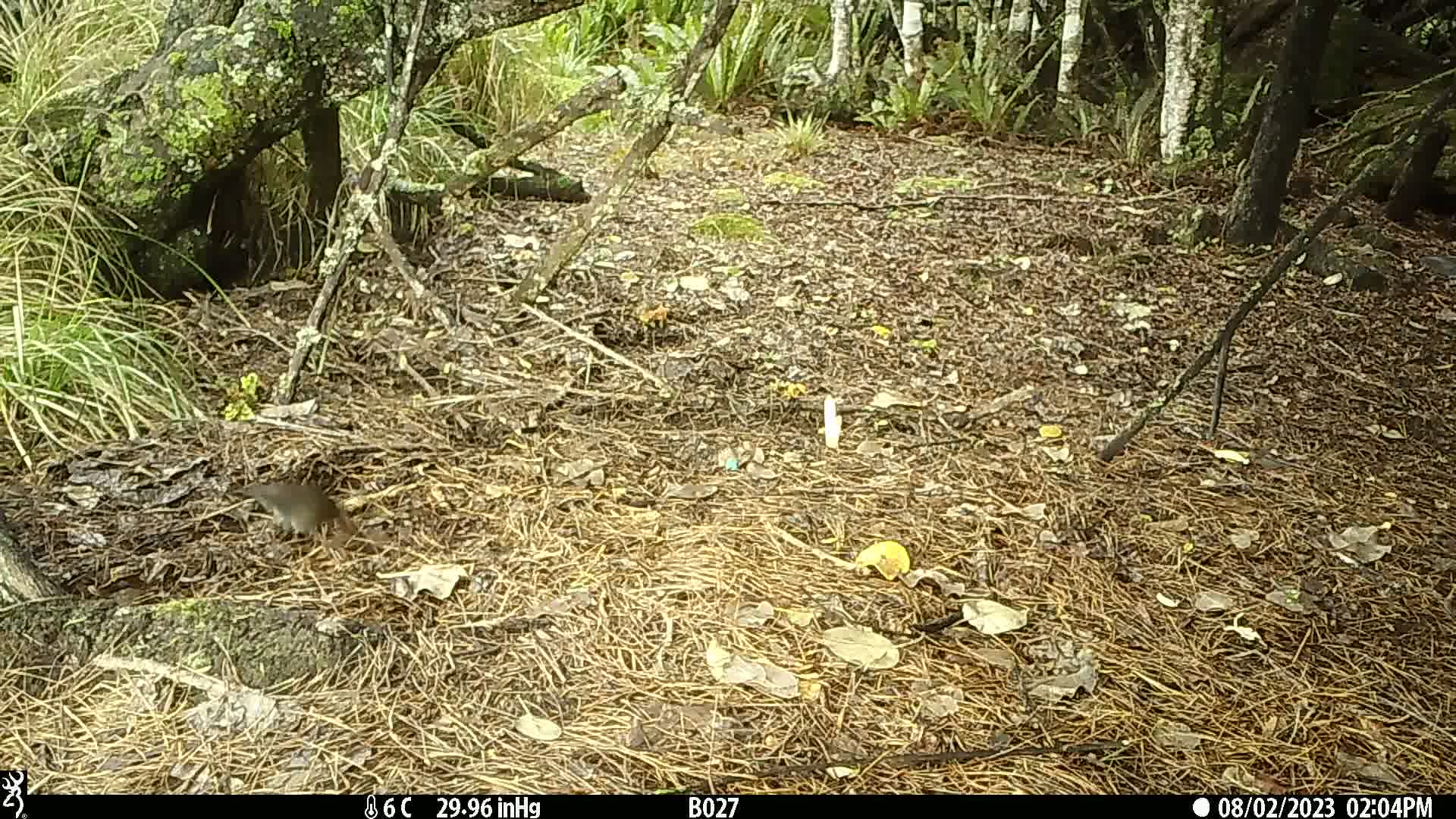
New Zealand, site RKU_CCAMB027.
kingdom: Animalia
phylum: Chordata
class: Aves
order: Passeriformes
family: Turdidae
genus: Turdus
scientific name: Turdus merula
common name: eurasian blackbird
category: blackbird